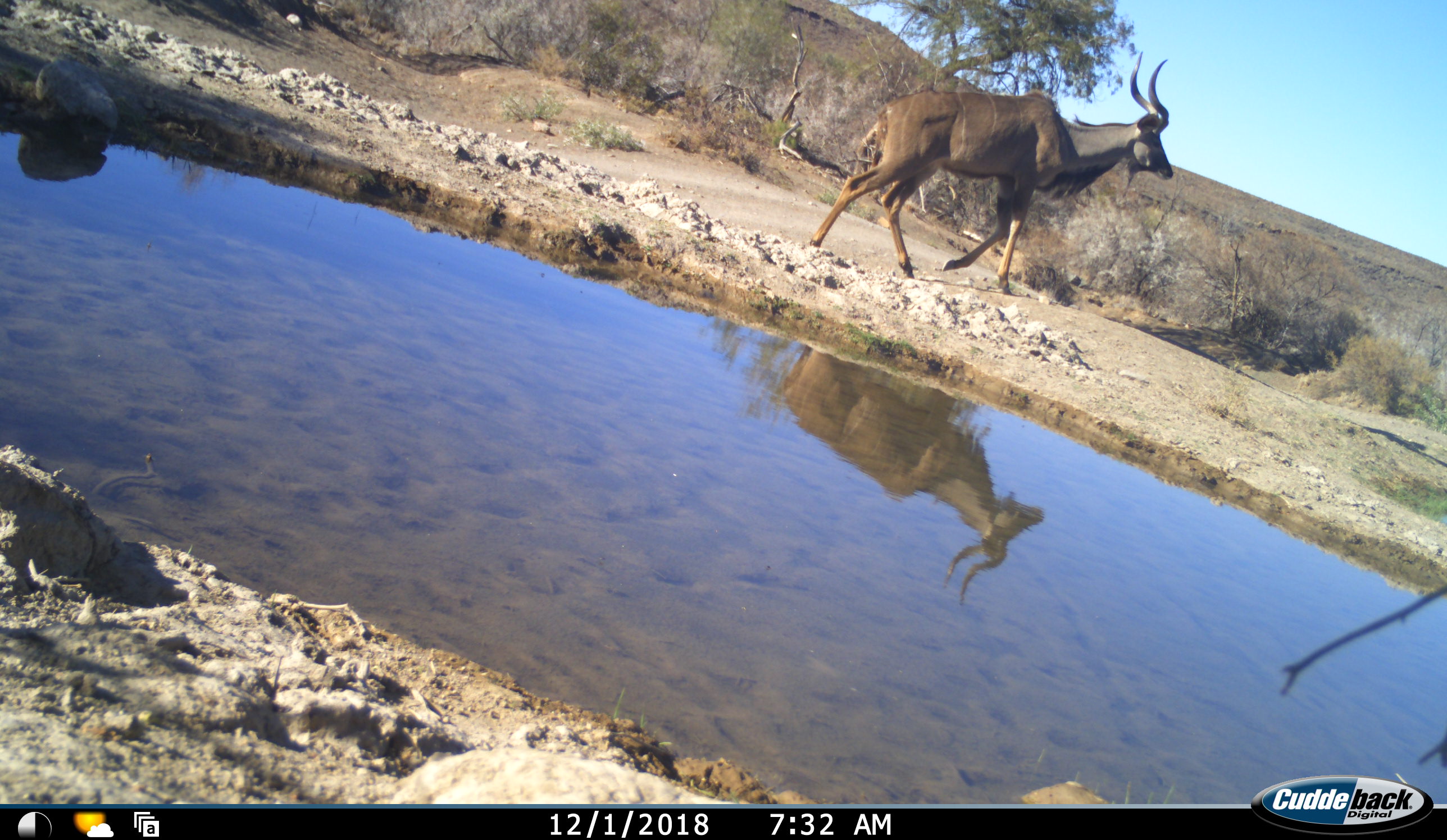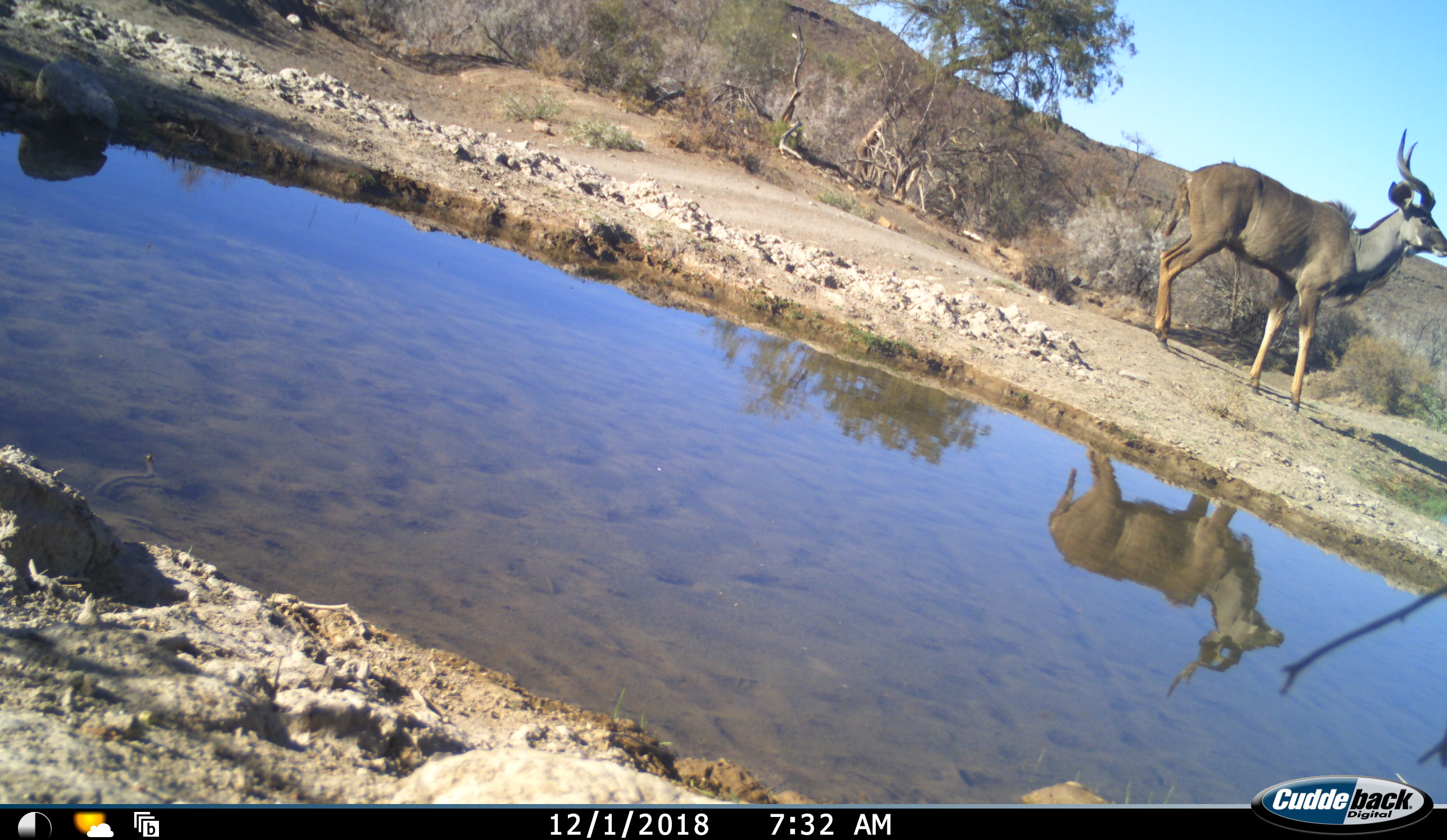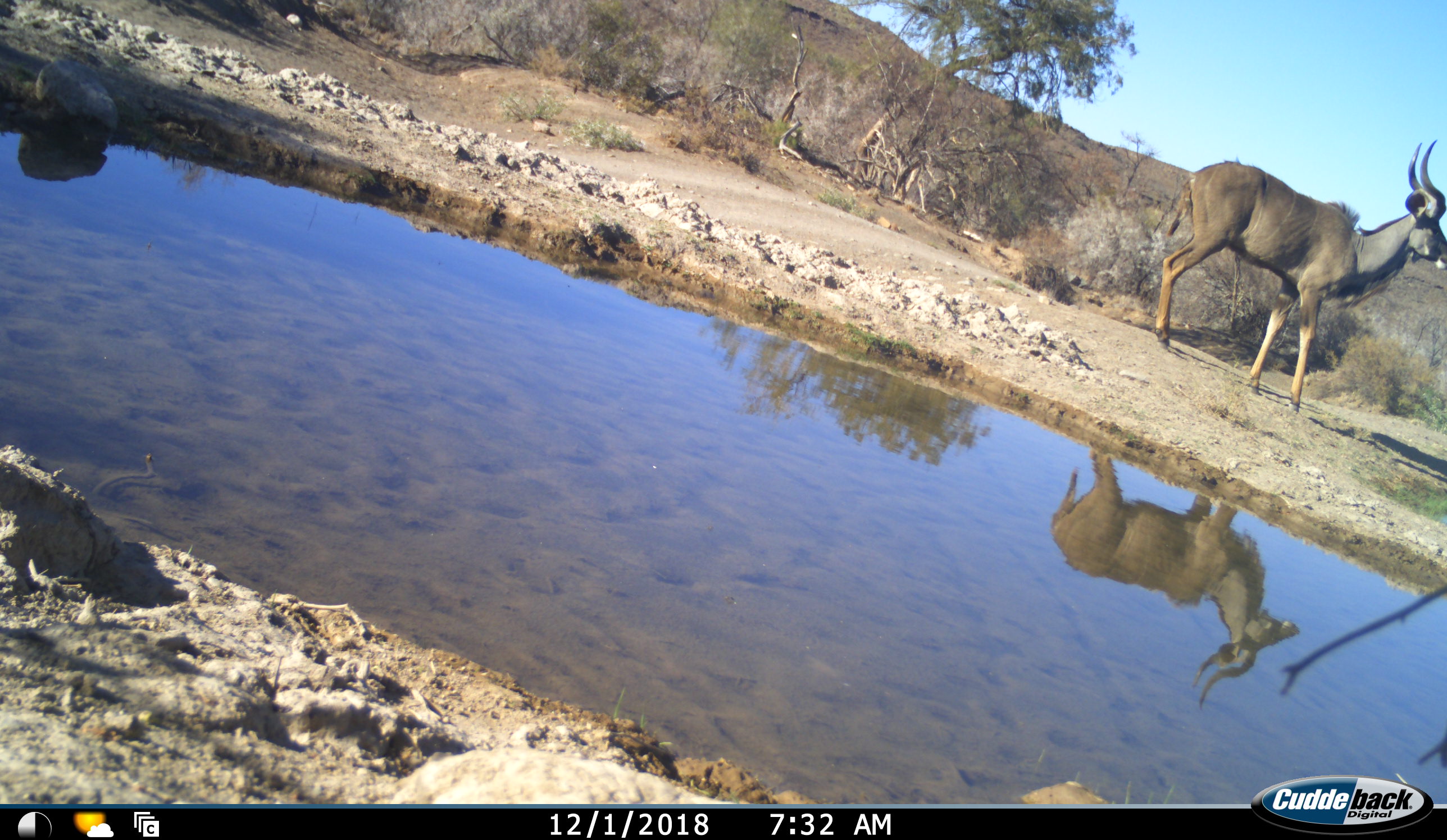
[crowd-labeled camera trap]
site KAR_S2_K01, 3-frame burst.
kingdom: Animalia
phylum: Chordata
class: Mammalia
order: Artiodactyla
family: Bovidae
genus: Tragelaphus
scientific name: Tragelaphus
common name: kudu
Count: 1.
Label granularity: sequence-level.